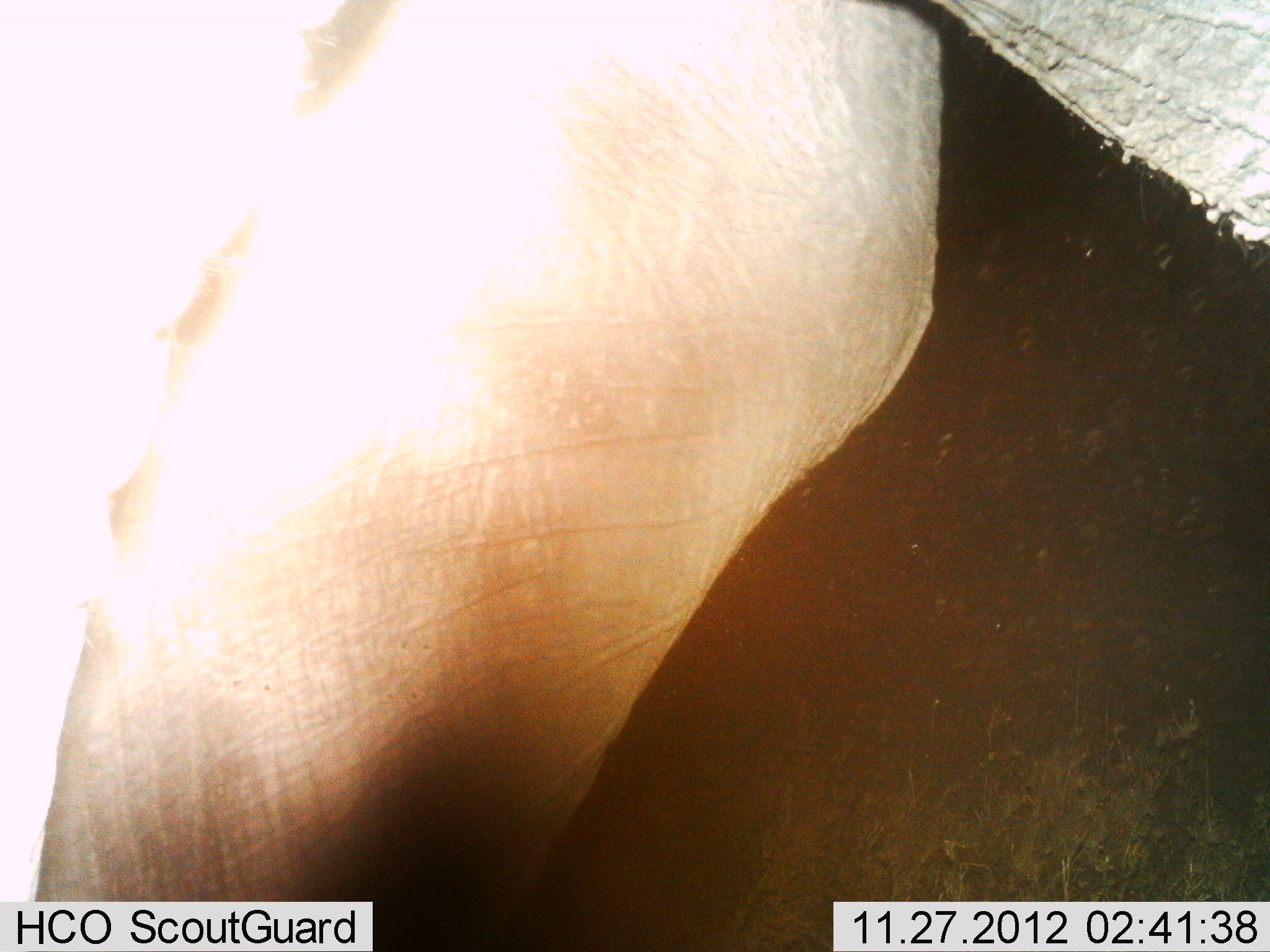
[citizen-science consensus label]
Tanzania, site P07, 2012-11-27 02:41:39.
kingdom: Animalia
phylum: Chordata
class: Mammalia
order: Proboscidea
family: Elephantidae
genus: Loxodonta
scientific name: Loxodonta africana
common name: african bush elephant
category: elephant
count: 1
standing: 80%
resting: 0%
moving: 20%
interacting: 0%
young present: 0%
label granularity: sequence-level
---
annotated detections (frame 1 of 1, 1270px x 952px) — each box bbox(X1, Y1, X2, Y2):
animal: bbox(2, 0, 1269, 951)